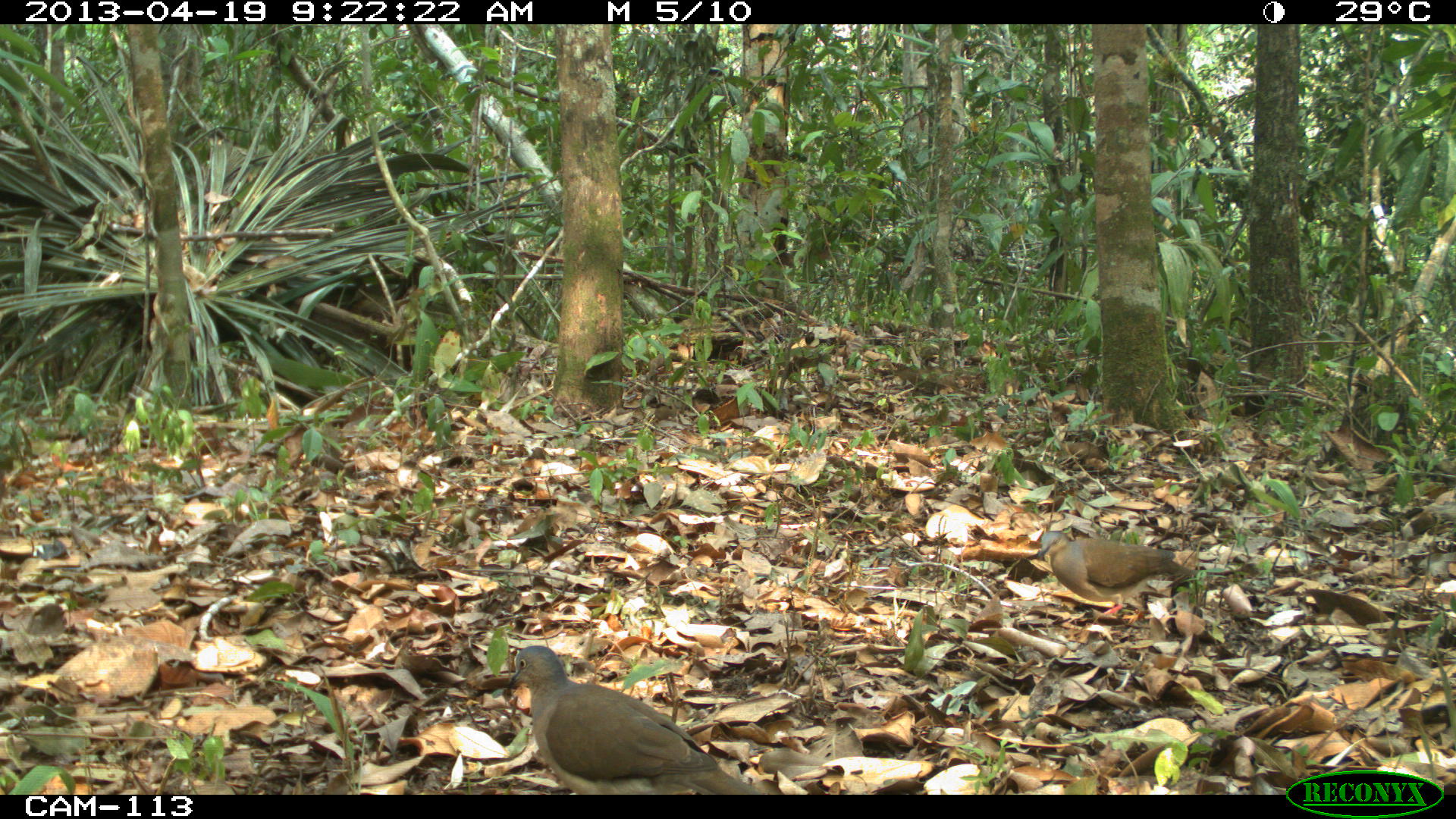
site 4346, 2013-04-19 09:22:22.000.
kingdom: Animalia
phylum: Chordata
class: Aves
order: Columbiformes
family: Columbidae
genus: Leptotila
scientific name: Leptotila plumbeiceps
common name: gray-headed dove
Leptotila plumbeiceps (gray-headed dove), count 2.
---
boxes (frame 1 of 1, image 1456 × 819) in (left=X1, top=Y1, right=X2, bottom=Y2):
leptotila plumbeiceps: (left=508, top=644, right=769, bottom=794); (left=1037, top=530, right=1199, bottom=616)